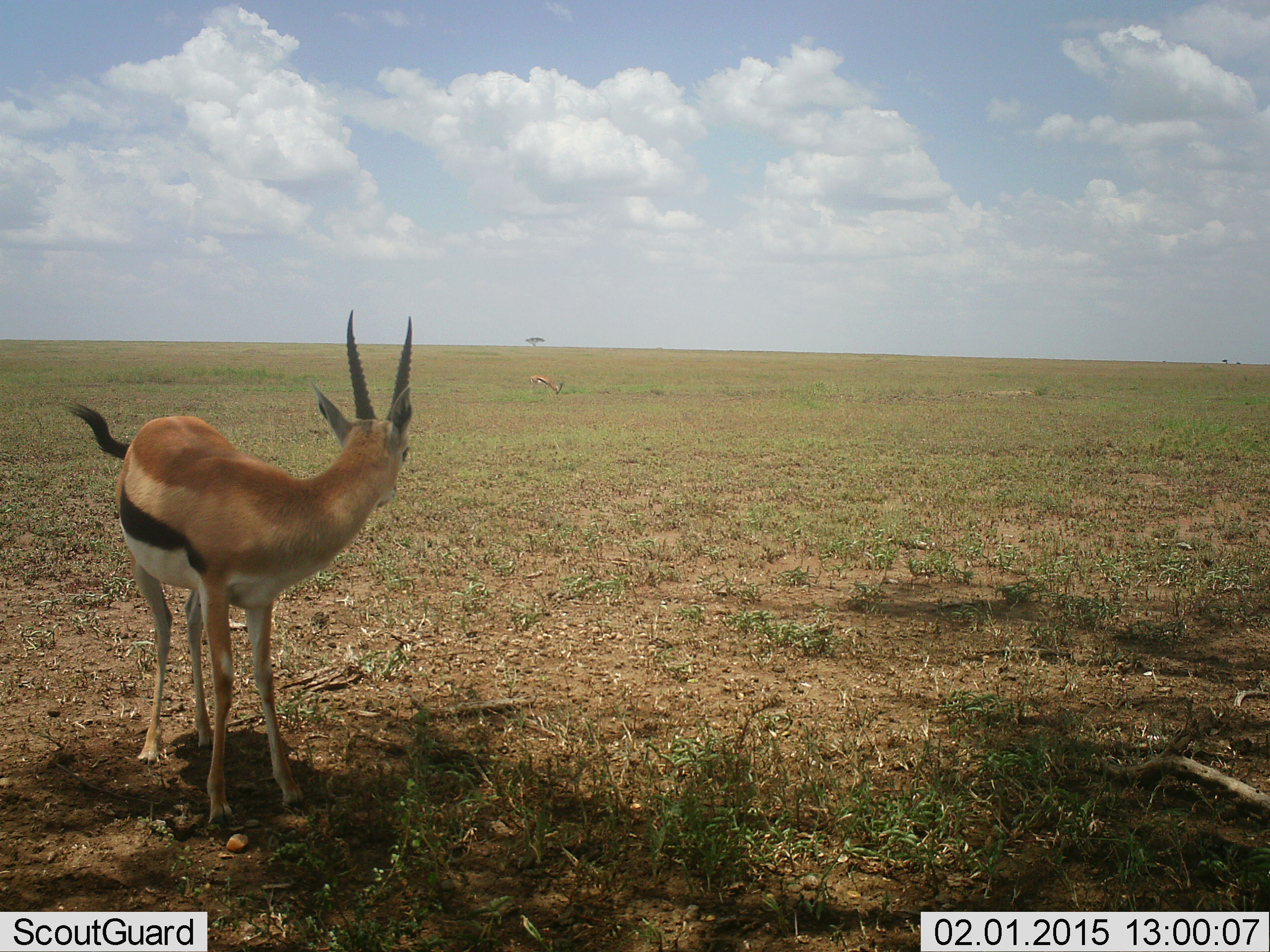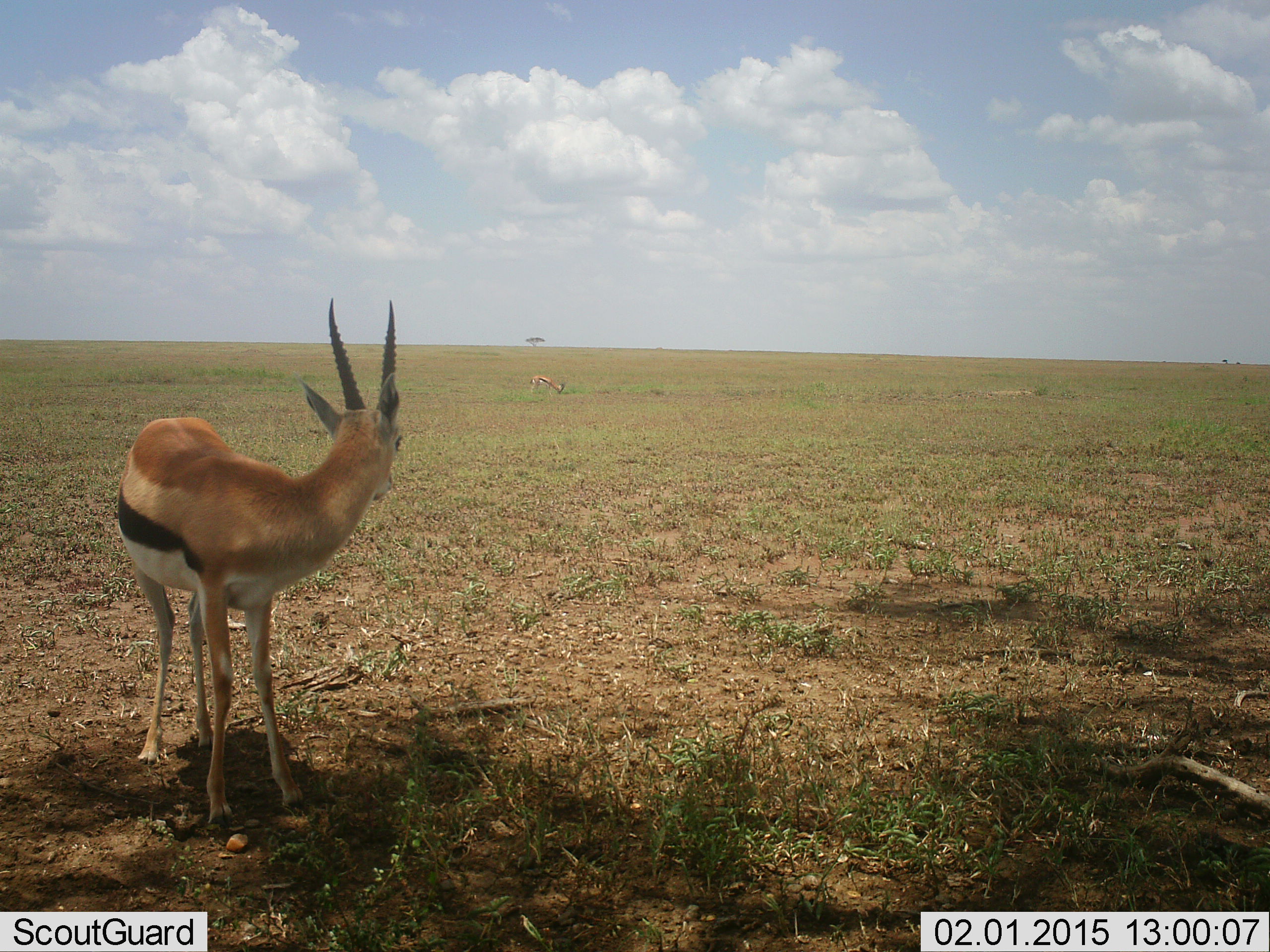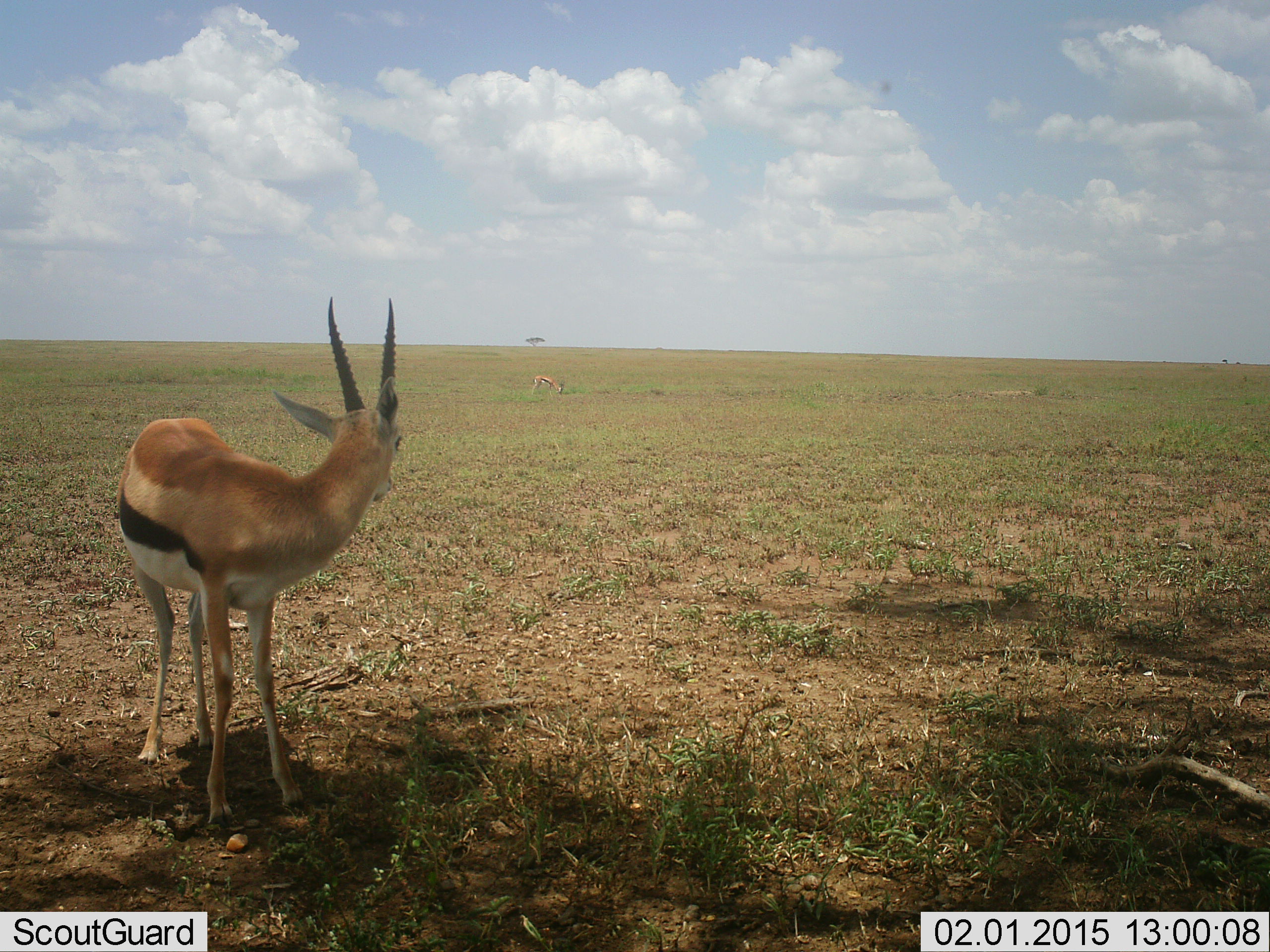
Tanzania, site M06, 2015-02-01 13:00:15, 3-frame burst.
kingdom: Animalia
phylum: Chordata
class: Mammalia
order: Artiodactyla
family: Bovidae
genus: Eudorcas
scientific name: Eudorcas thomsonii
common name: thomson's gazelle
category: gazellethomsons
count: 2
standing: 100%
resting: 0%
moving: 0%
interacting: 10%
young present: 0%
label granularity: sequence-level